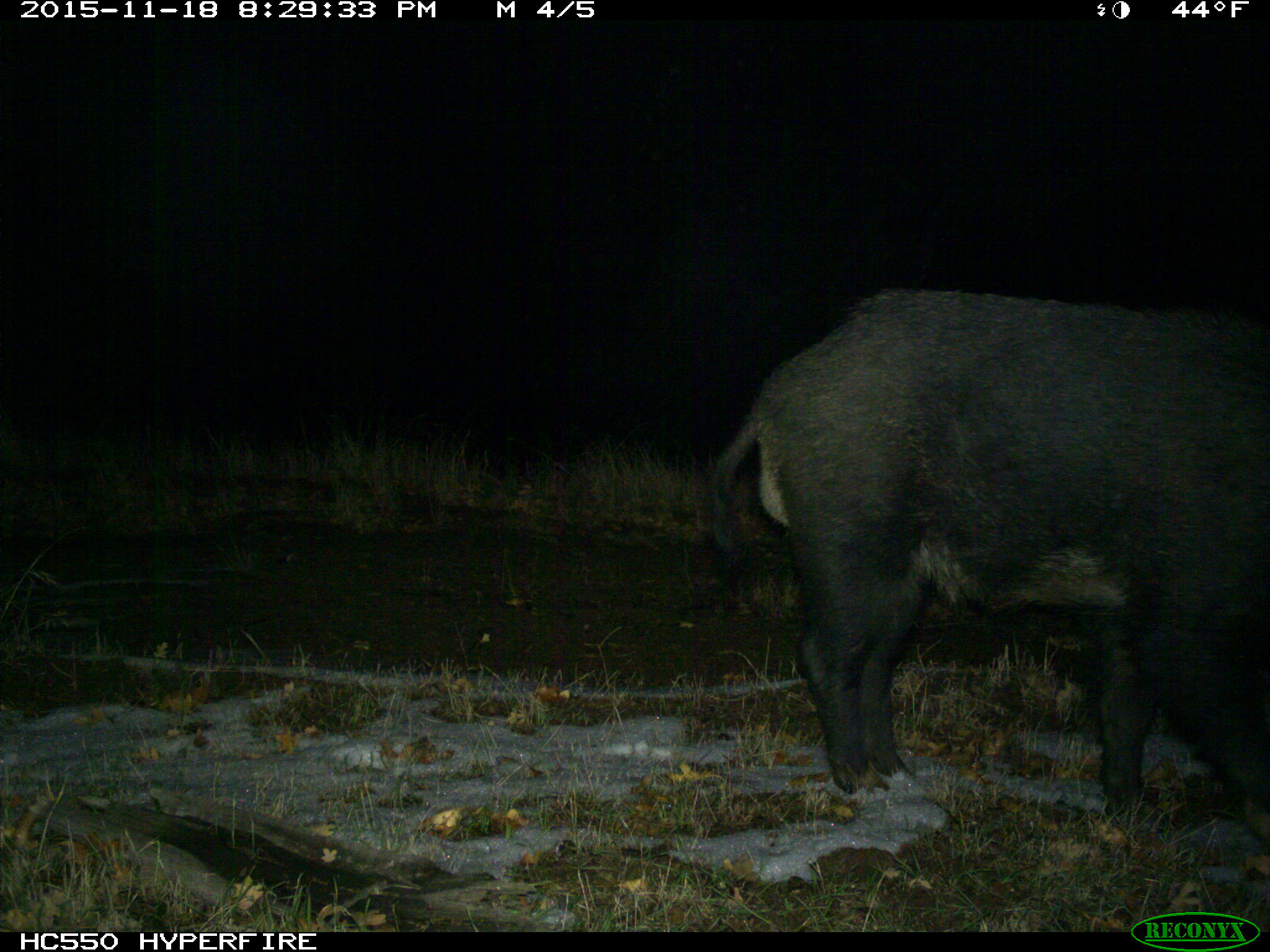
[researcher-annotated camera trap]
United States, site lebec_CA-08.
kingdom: Animalia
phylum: Chordata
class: Mammalia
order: Artiodactyla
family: Suidae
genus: Sus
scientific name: Sus scrofa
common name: wild boar